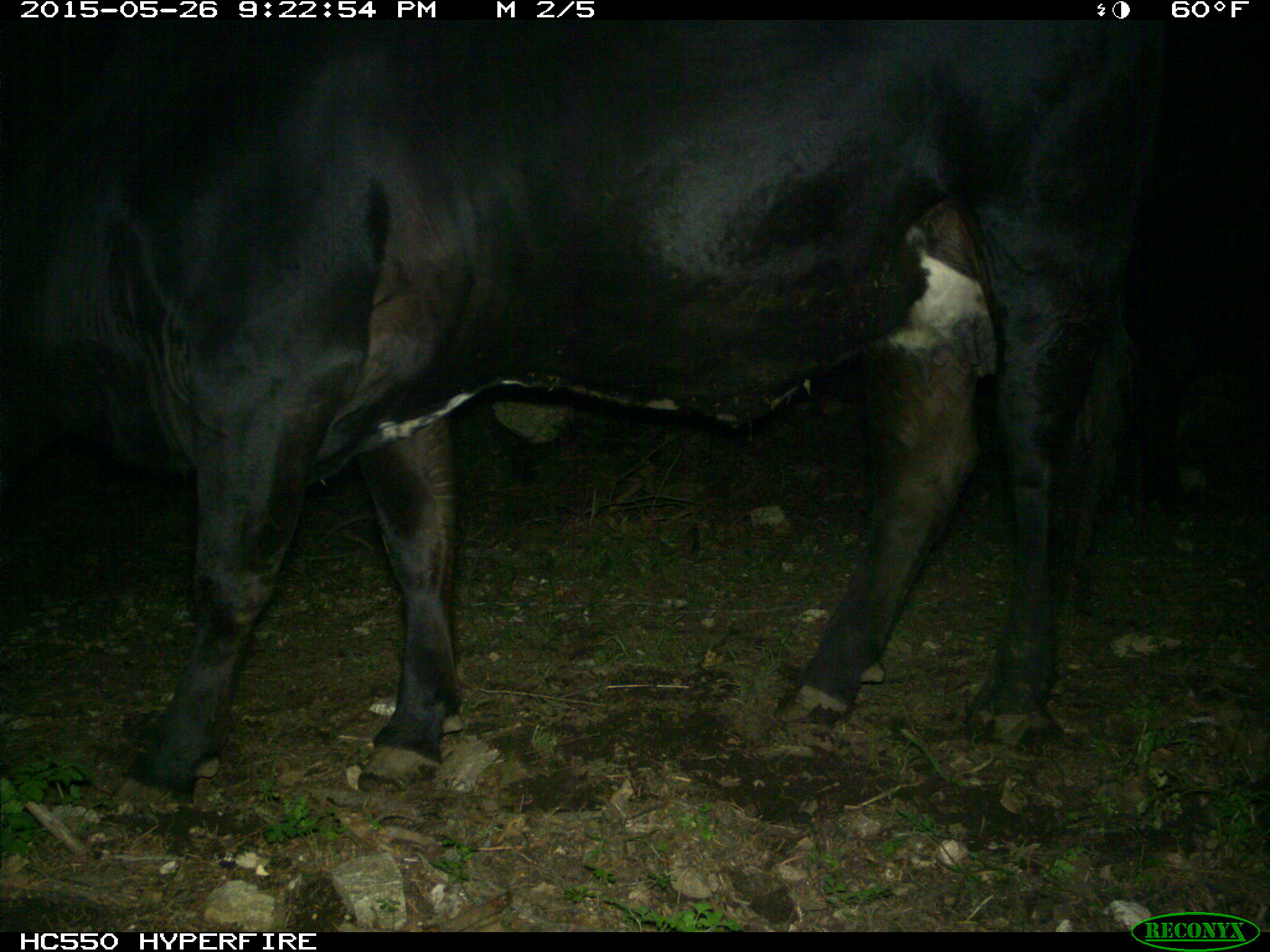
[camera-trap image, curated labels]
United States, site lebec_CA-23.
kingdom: Animalia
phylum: Chordata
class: Mammalia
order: Artiodactyla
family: Bovidae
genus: Bos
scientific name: Bos taurus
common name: domestic cow